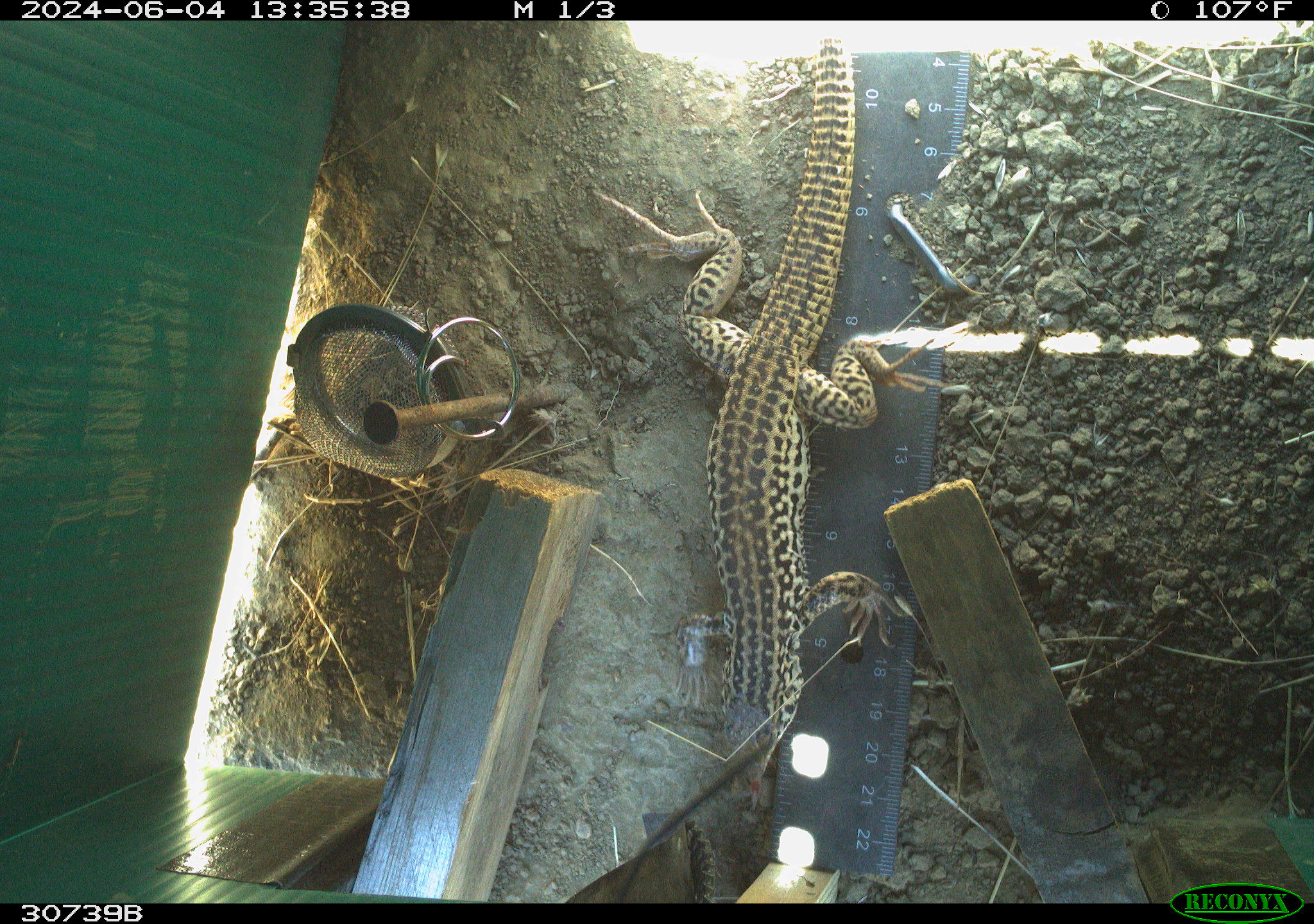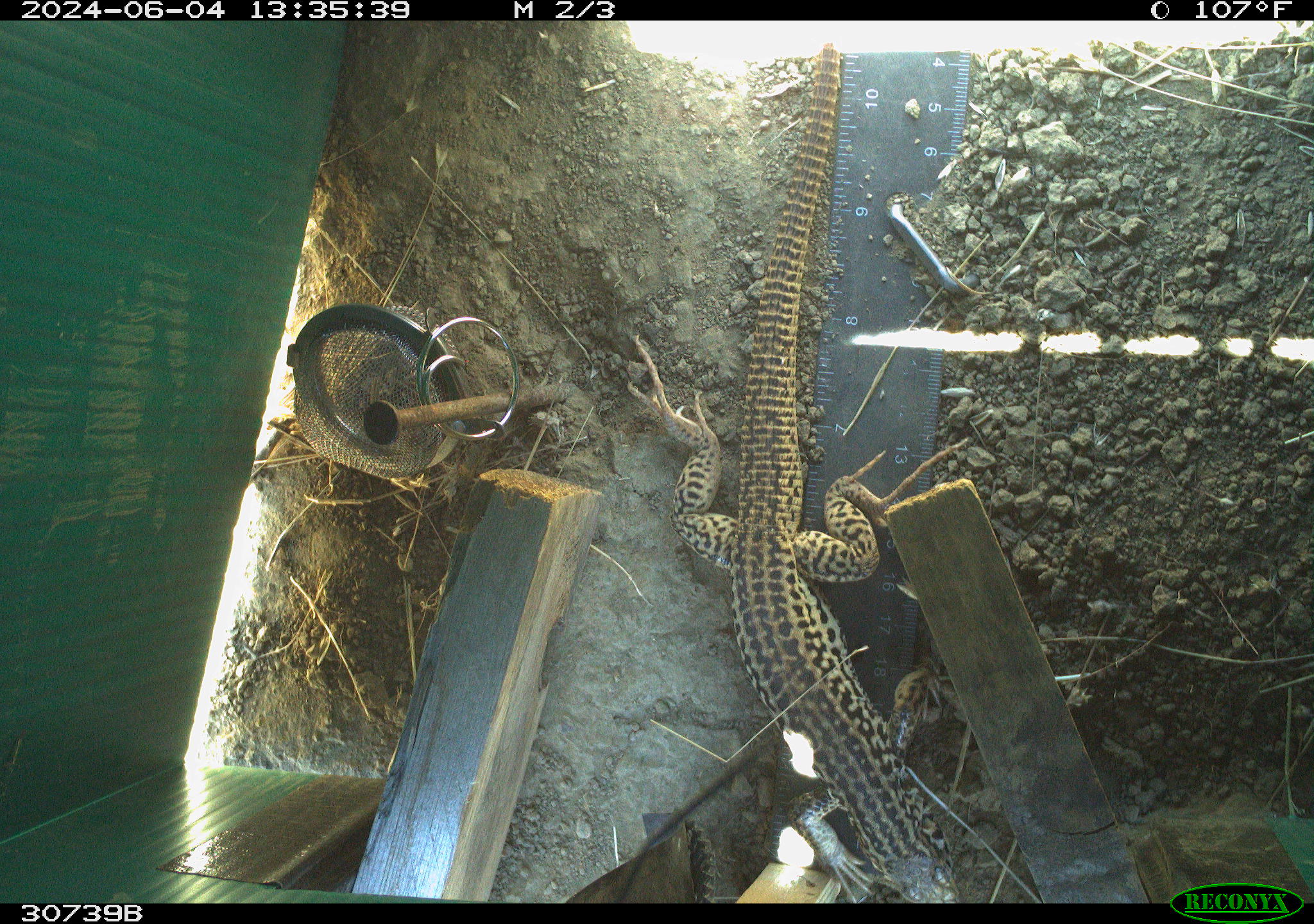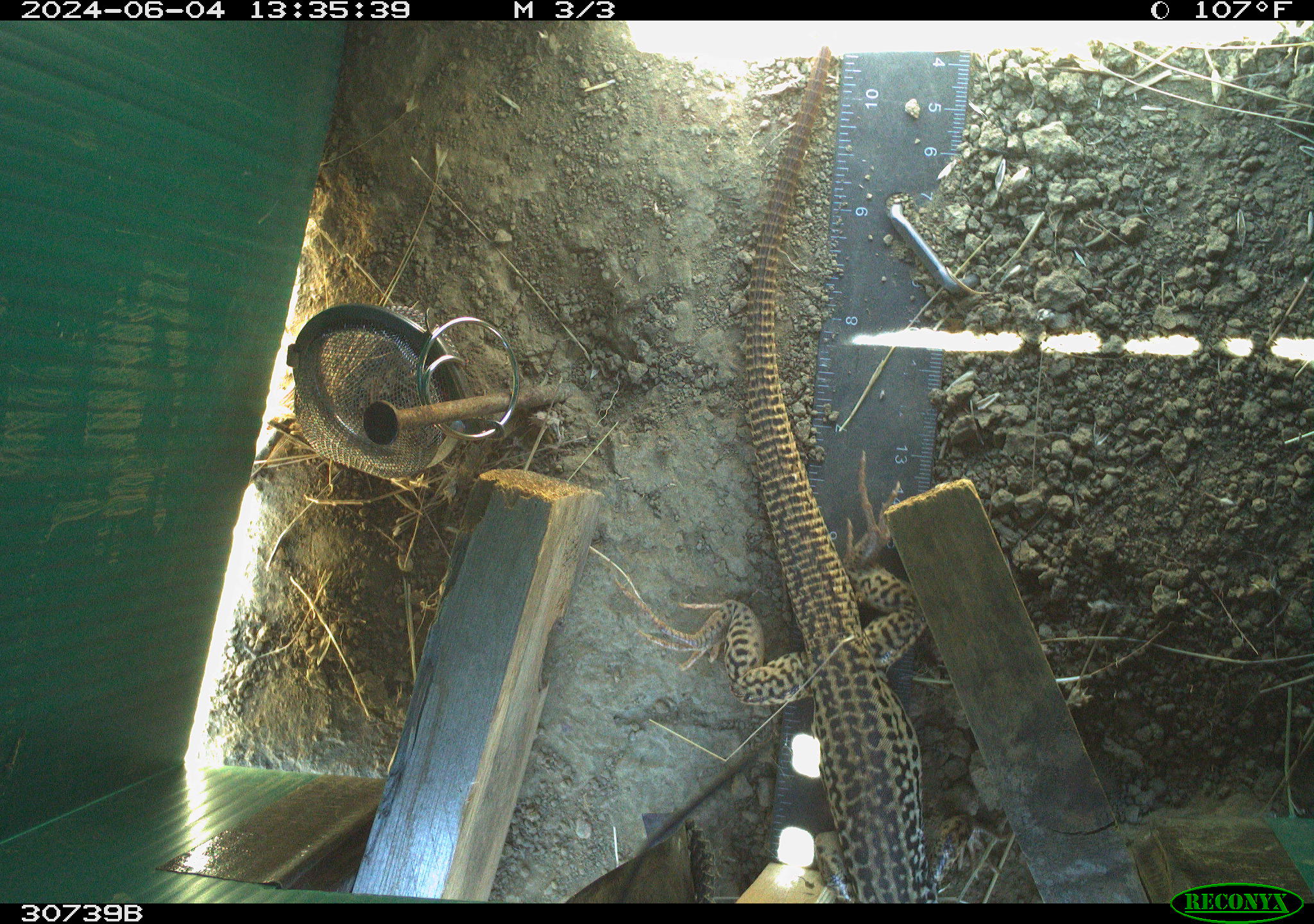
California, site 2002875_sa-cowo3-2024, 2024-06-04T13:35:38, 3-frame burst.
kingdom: Animalia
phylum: Chordata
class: Reptilia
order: Squamata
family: Teiidae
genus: Aspidoscelis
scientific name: Aspidoscelis tigris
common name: western whiptail